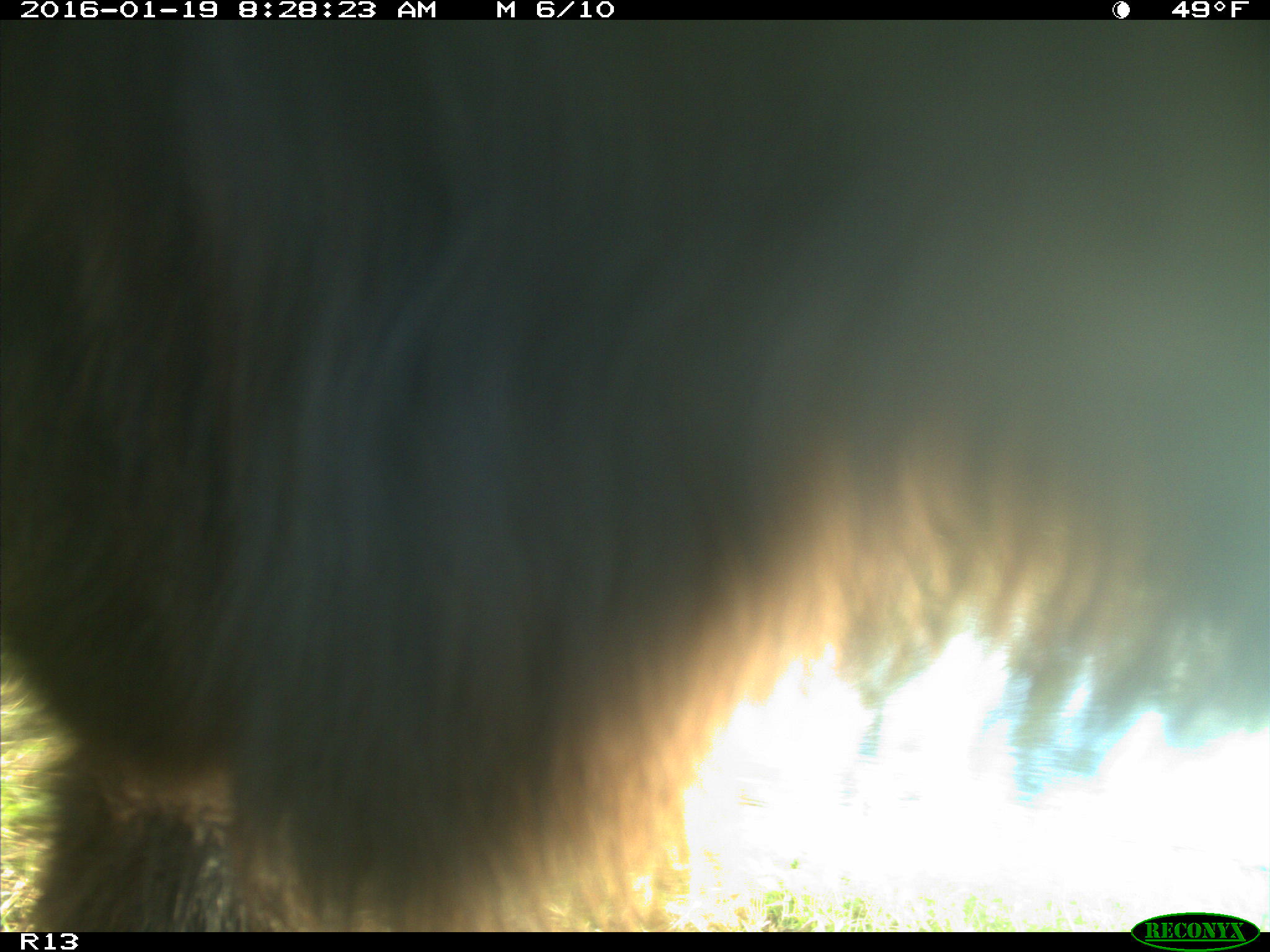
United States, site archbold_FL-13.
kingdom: Animalia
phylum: Chordata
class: Mammalia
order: Artiodactyla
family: Bovidae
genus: Bos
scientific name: Bos taurus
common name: domestic cow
Bos taurus (domestic cow).